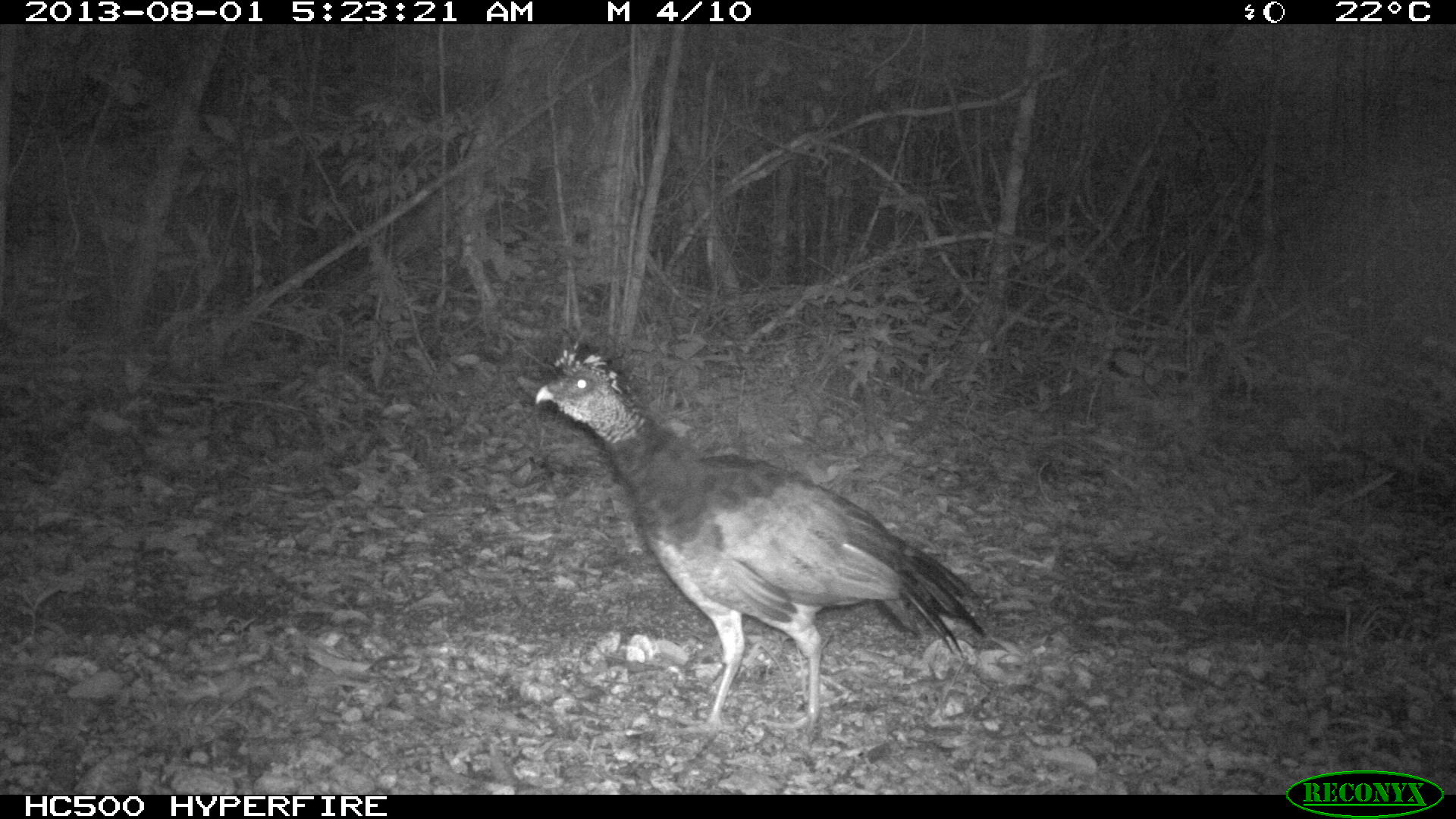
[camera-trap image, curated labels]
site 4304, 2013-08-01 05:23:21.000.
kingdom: Animalia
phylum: Chordata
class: Aves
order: Galliformes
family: Cracidae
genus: Crax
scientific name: Crax rubra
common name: great curassow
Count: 1.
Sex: female.